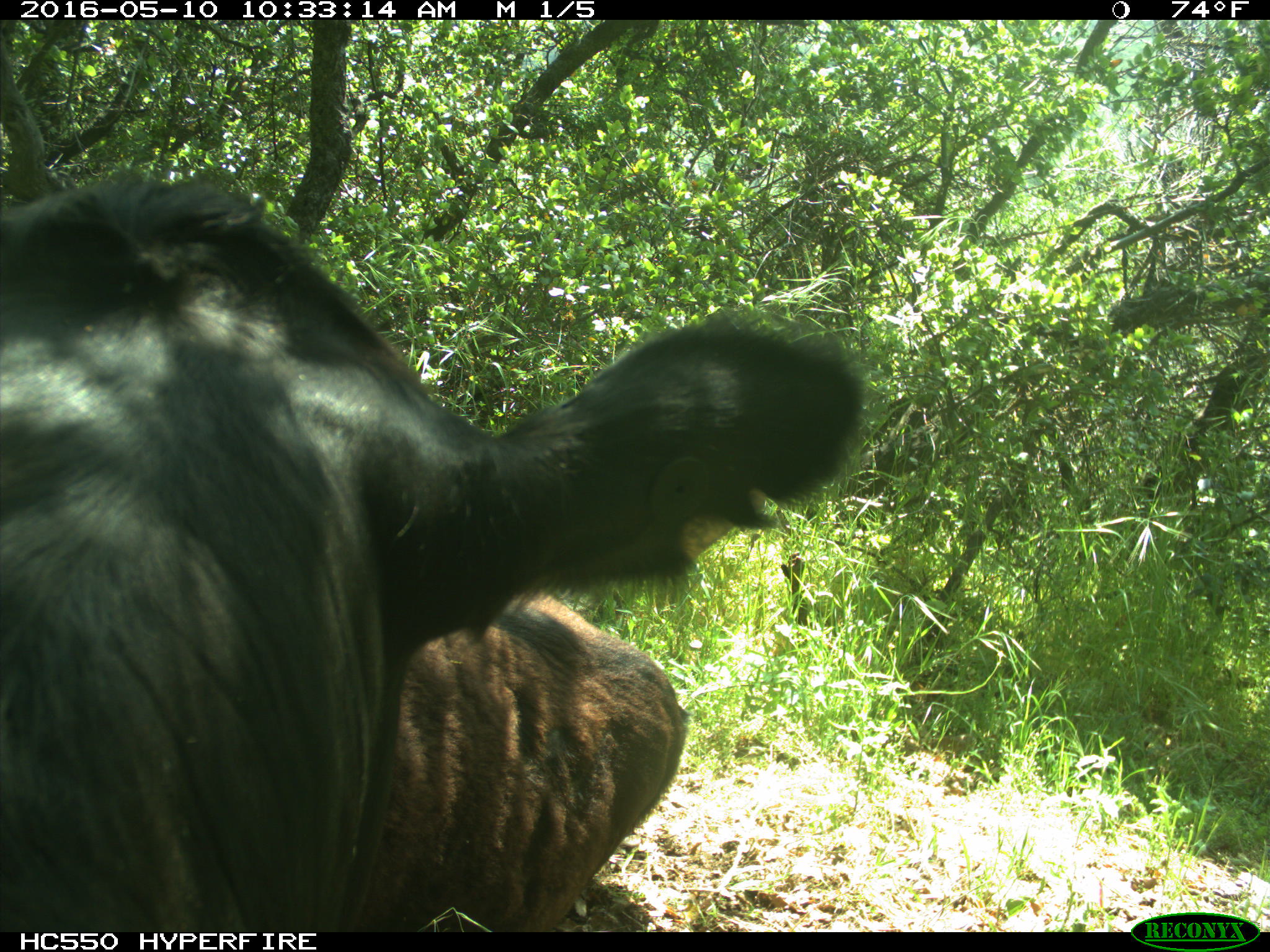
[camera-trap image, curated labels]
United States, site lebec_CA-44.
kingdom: Animalia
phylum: Chordata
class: Mammalia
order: Artiodactyla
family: Bovidae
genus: Bos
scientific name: Bos taurus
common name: domestic cow